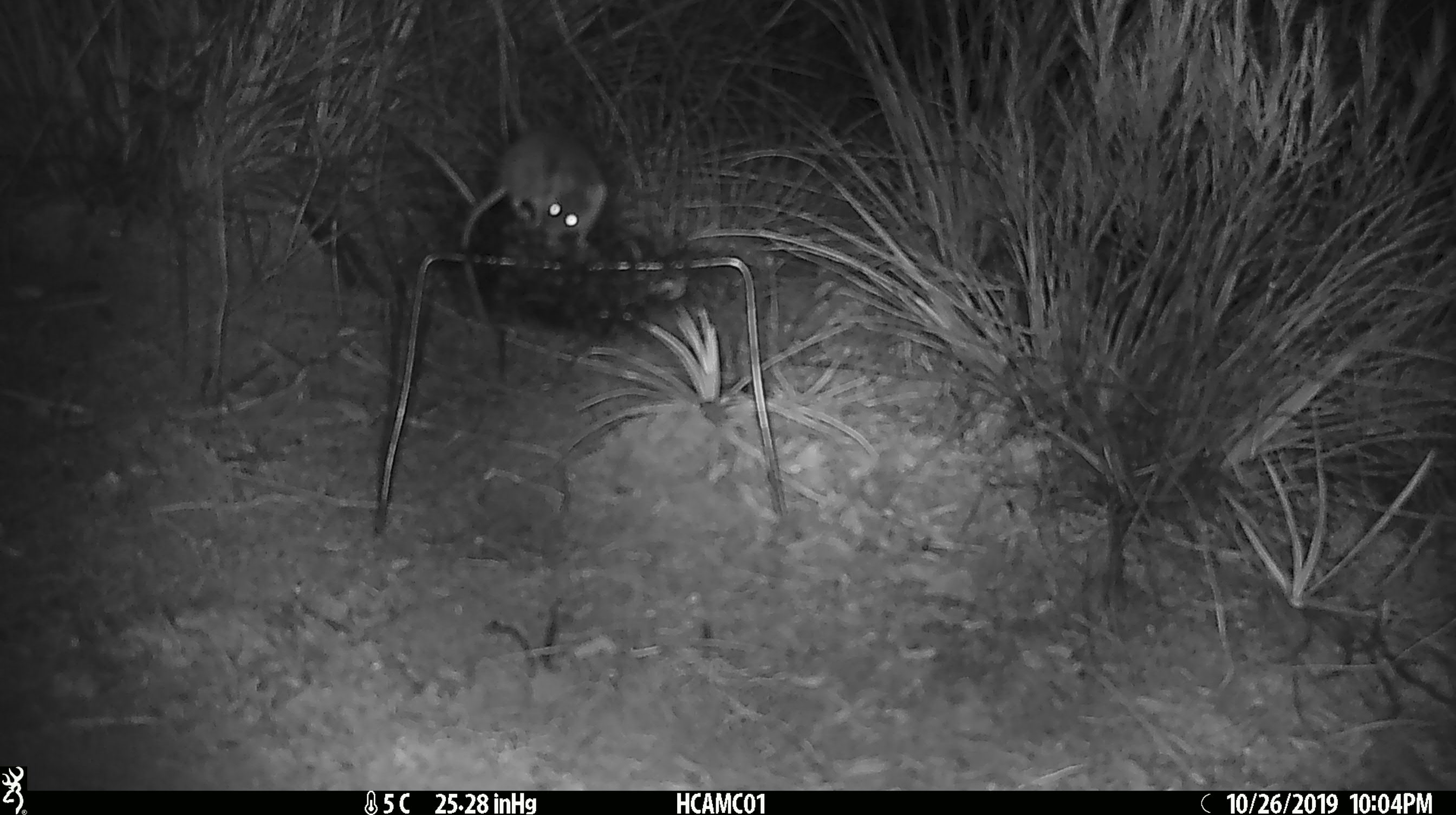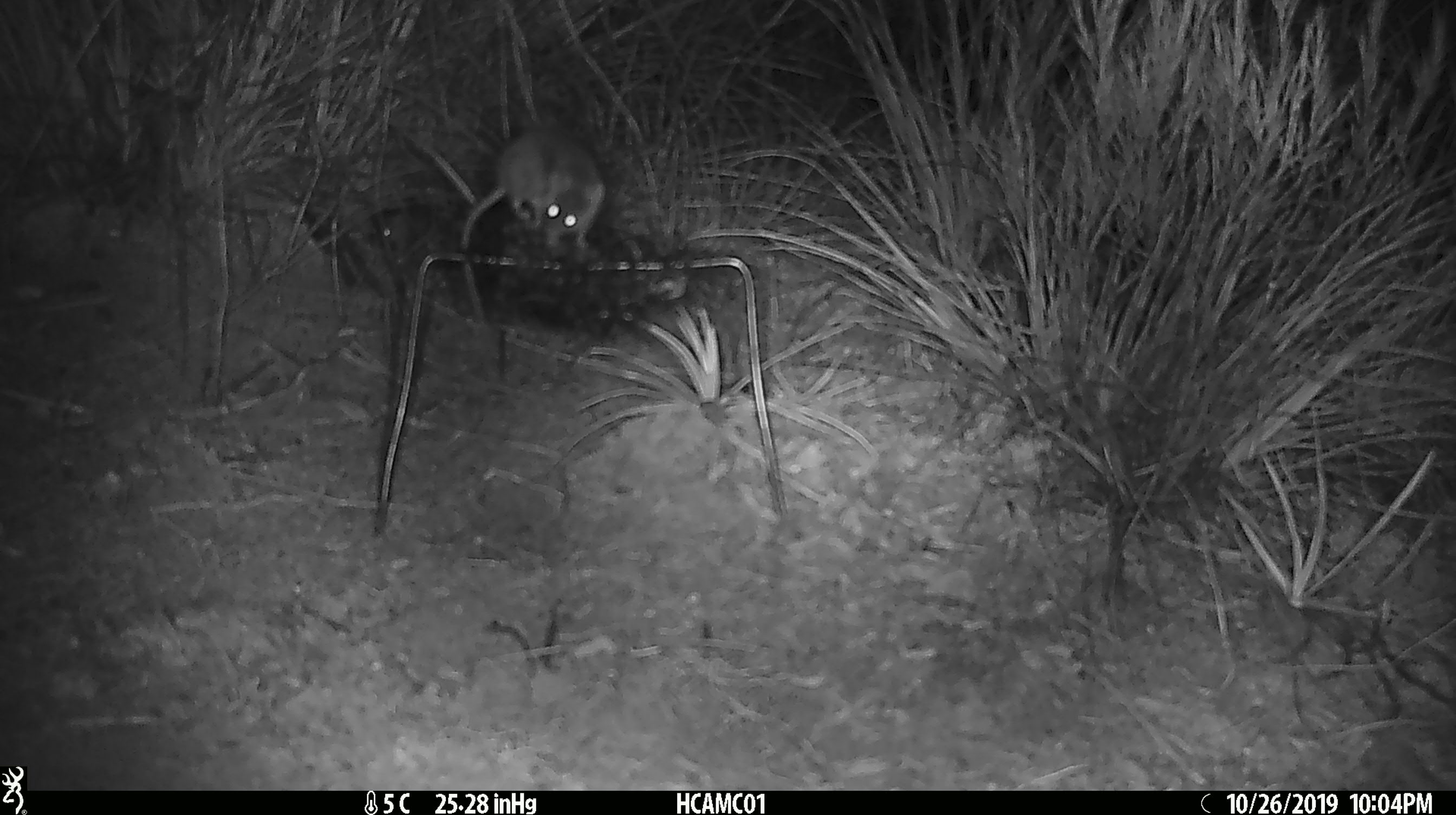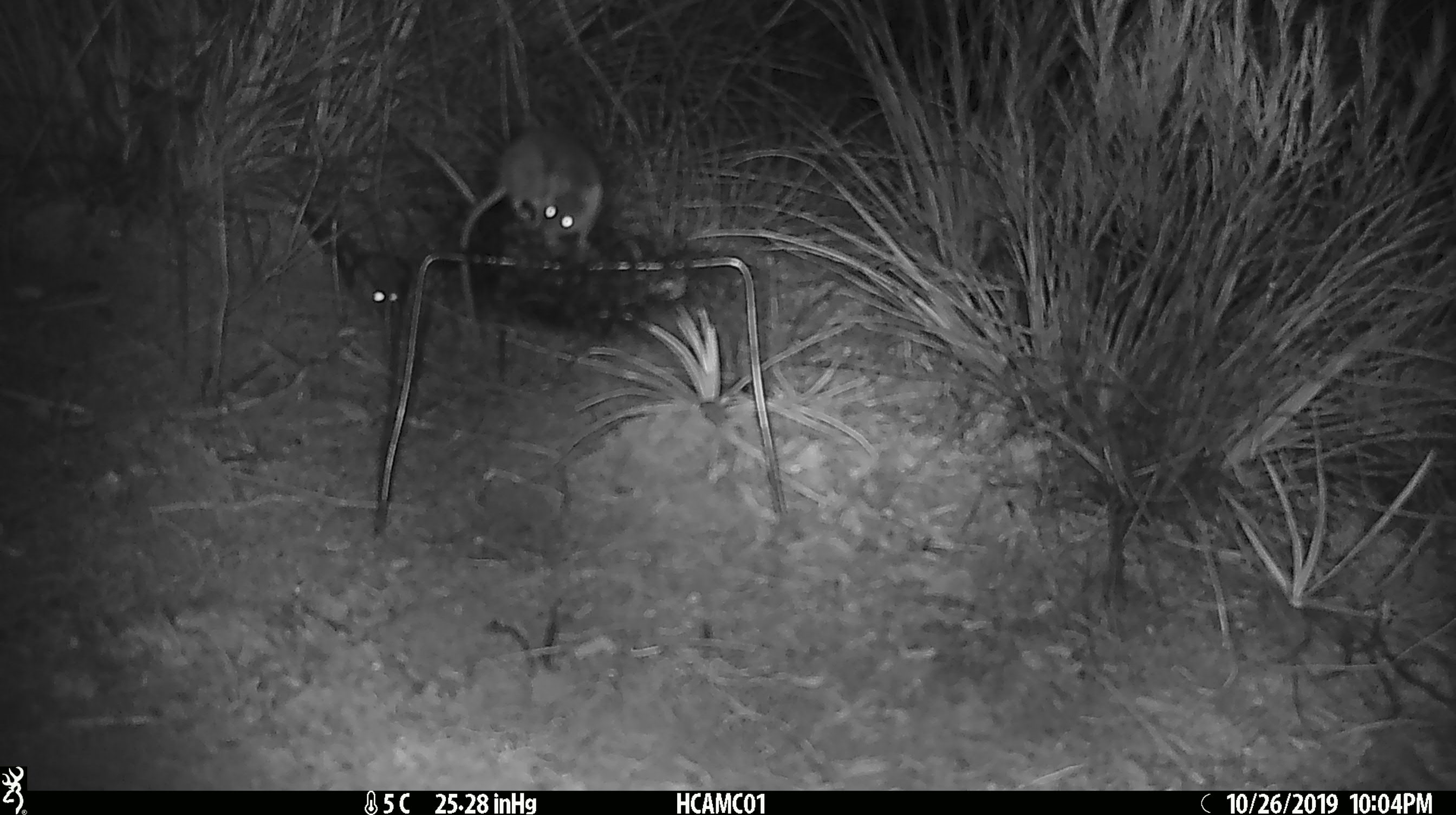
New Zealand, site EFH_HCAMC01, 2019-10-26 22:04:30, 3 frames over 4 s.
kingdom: Animalia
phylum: Chordata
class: Mammalia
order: Rodentia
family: Muridae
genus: Mus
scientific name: Mus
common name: mouse